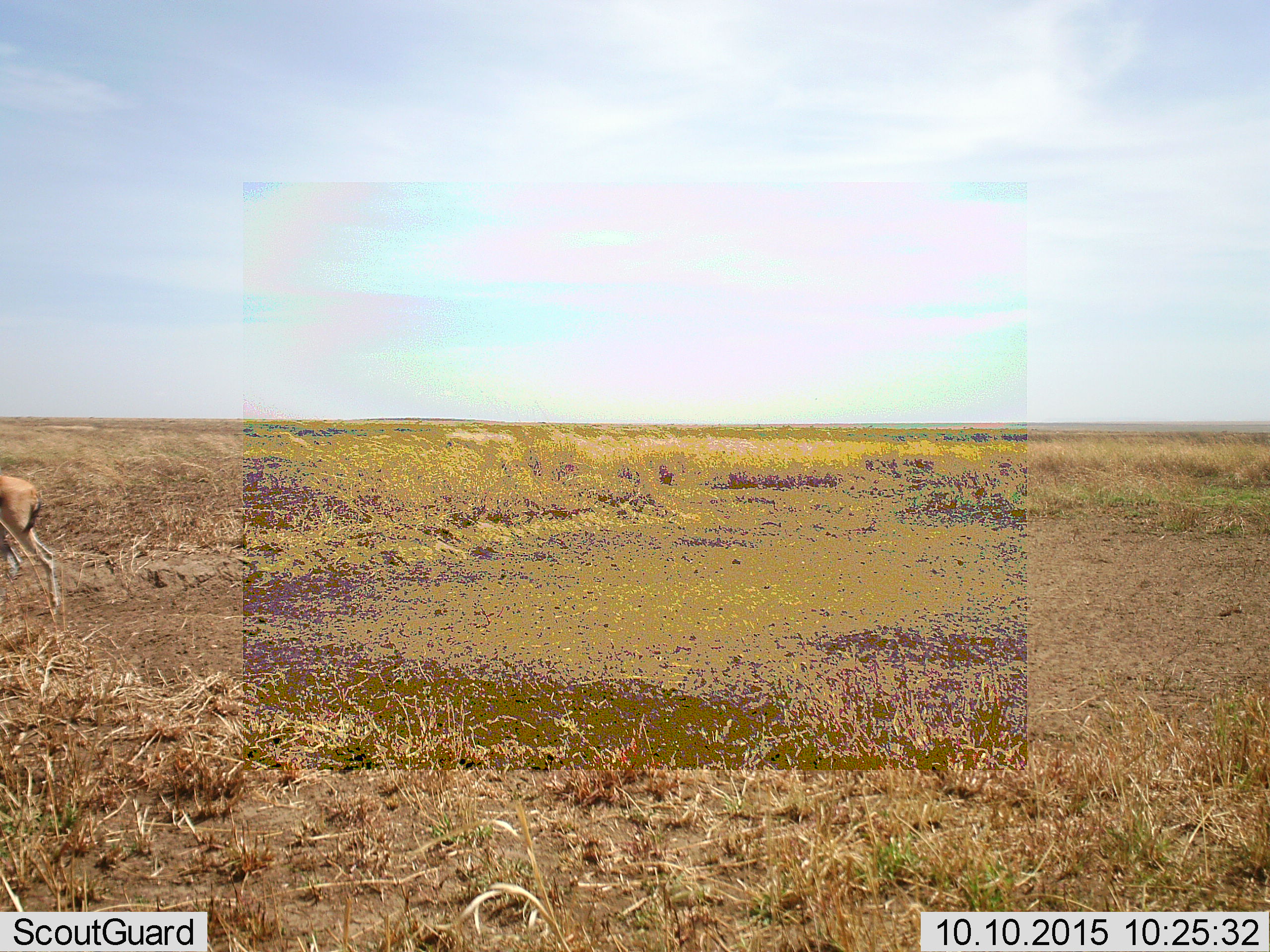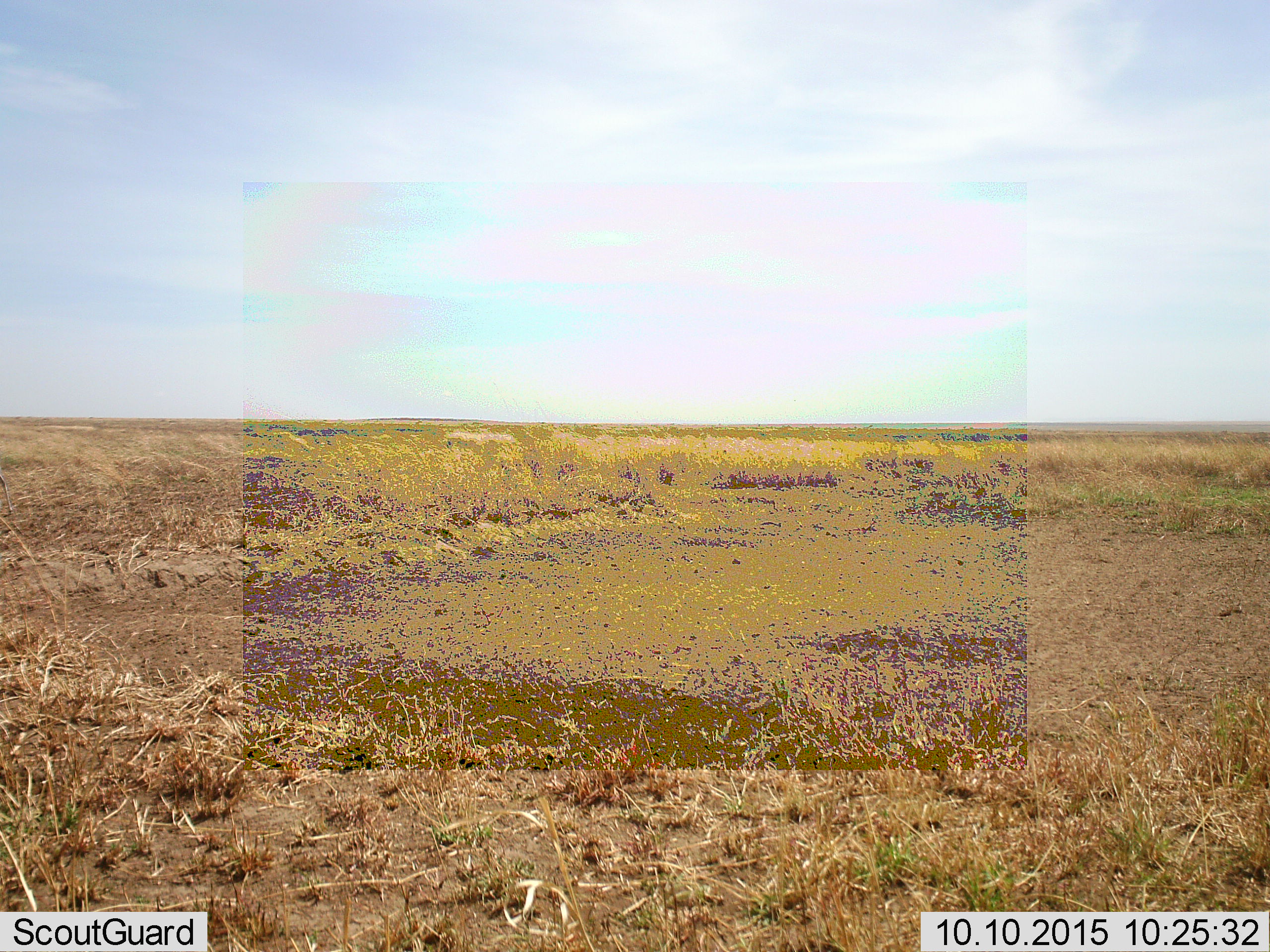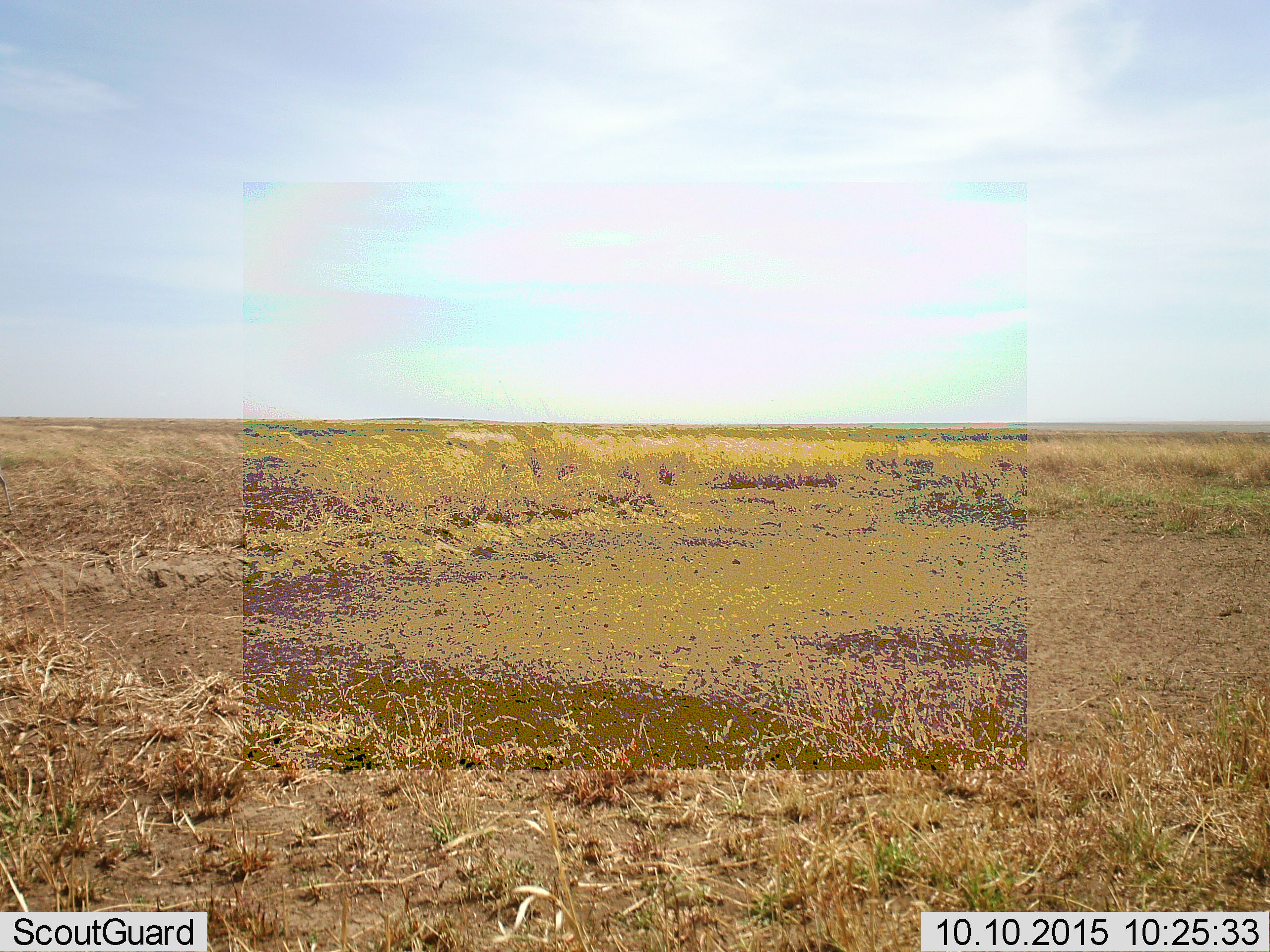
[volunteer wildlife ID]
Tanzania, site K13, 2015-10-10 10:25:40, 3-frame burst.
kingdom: Animalia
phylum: Chordata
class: Mammalia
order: Artiodactyla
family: Bovidae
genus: Eudorcas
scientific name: Eudorcas thomsonii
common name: thomson's gazelle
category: gazellethomsons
Gazellethomsons (thomson's gazelle) (Eudorcas thomsonii), count 1. Behavior (volunteer vote fractions): standing 38%, resting 0%, moving 88%, interacting 0%. Young present (vote fraction): 0%. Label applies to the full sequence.